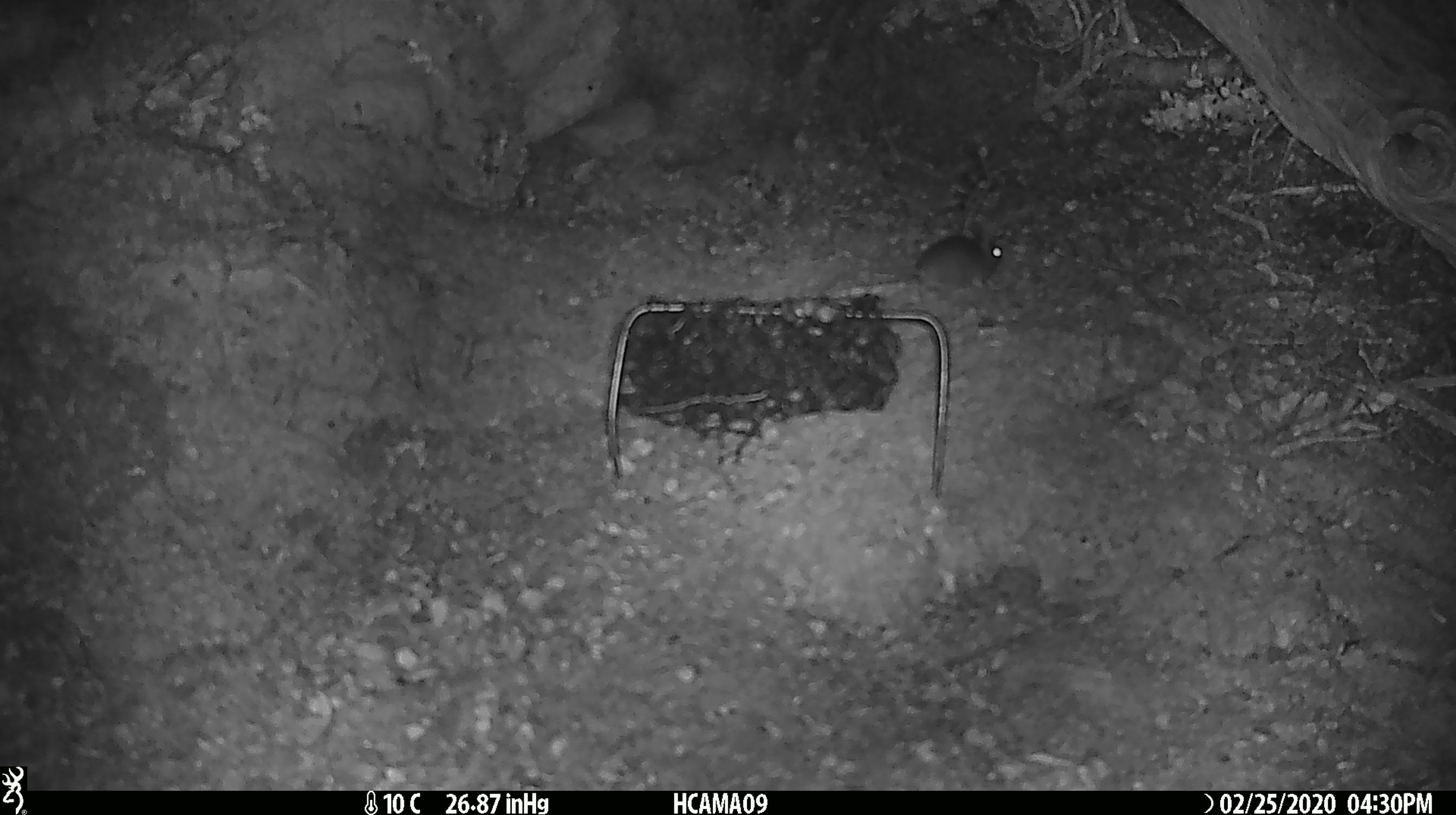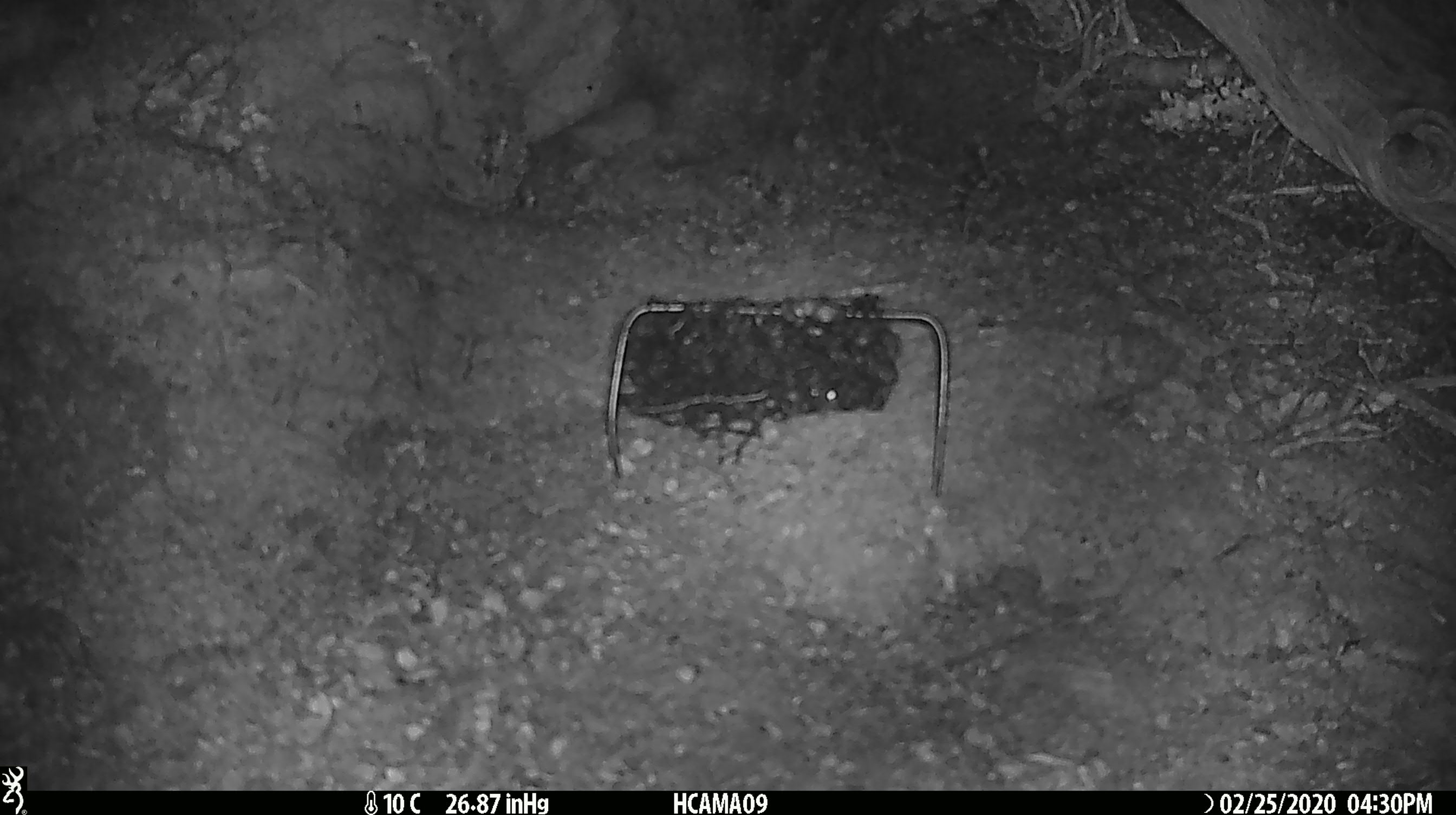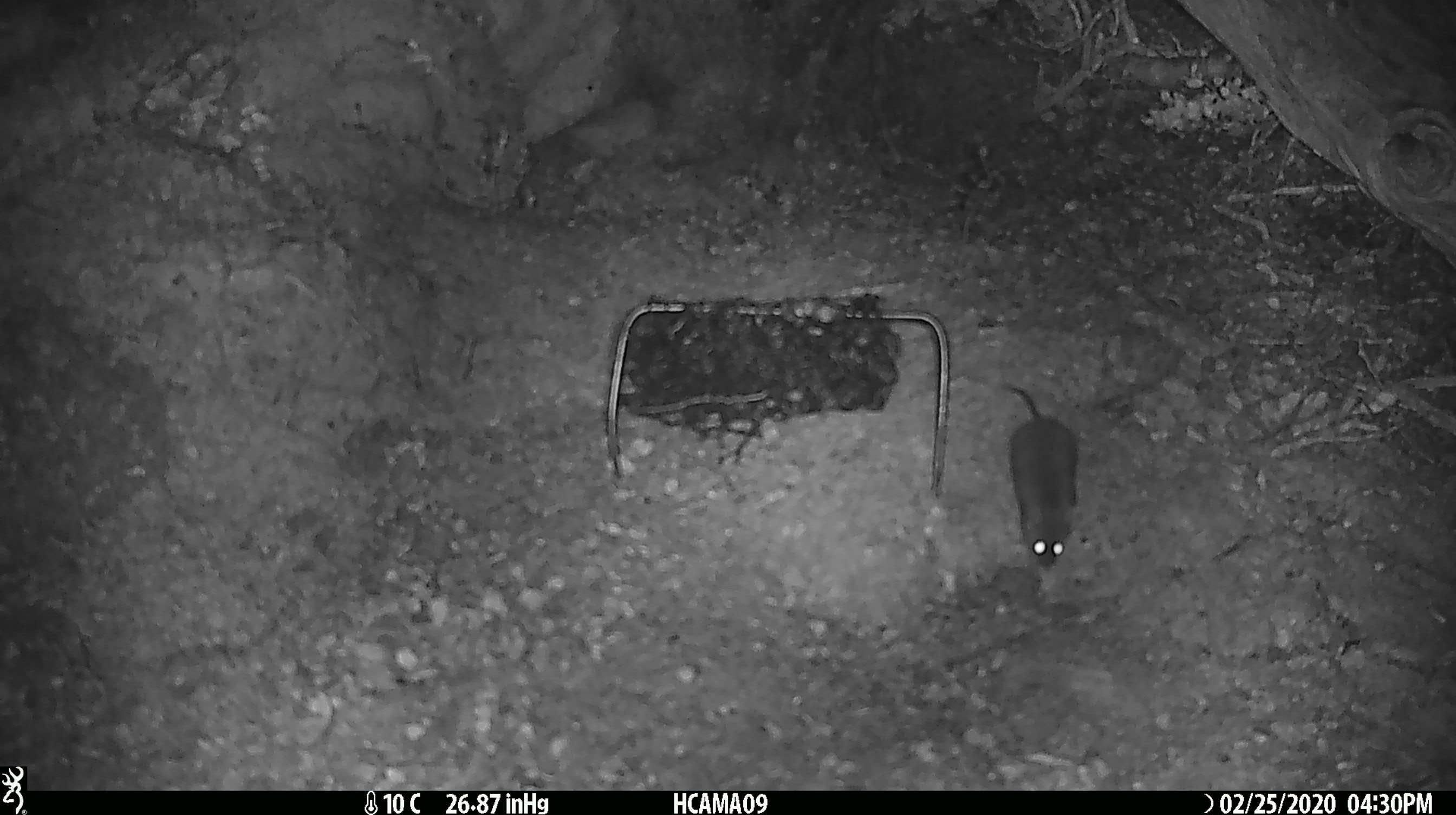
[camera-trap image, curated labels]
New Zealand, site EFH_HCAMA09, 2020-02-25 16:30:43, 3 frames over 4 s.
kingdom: Animalia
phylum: Chordata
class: Mammalia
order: Rodentia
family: Muridae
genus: Mus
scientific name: Mus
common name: mouse